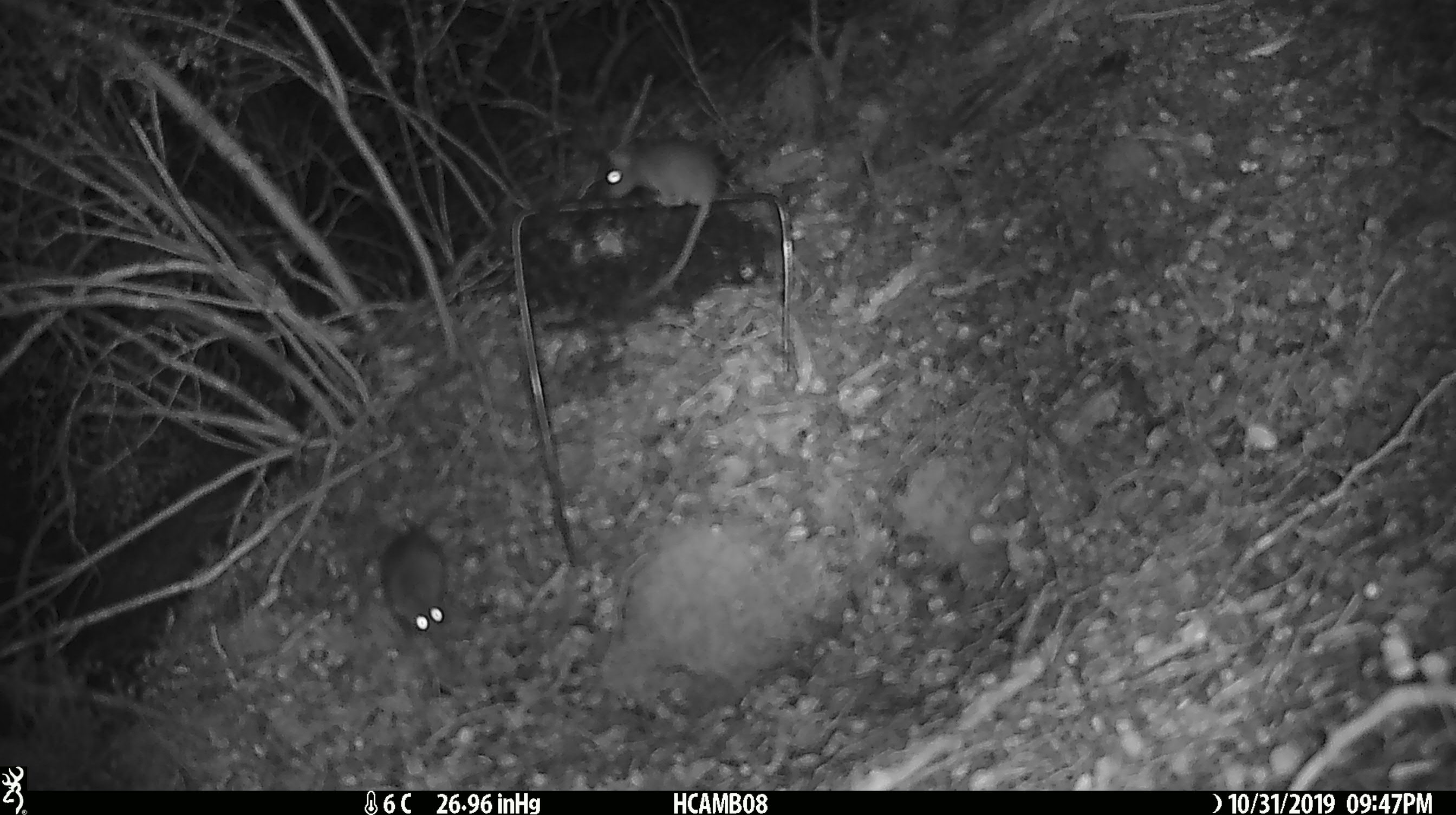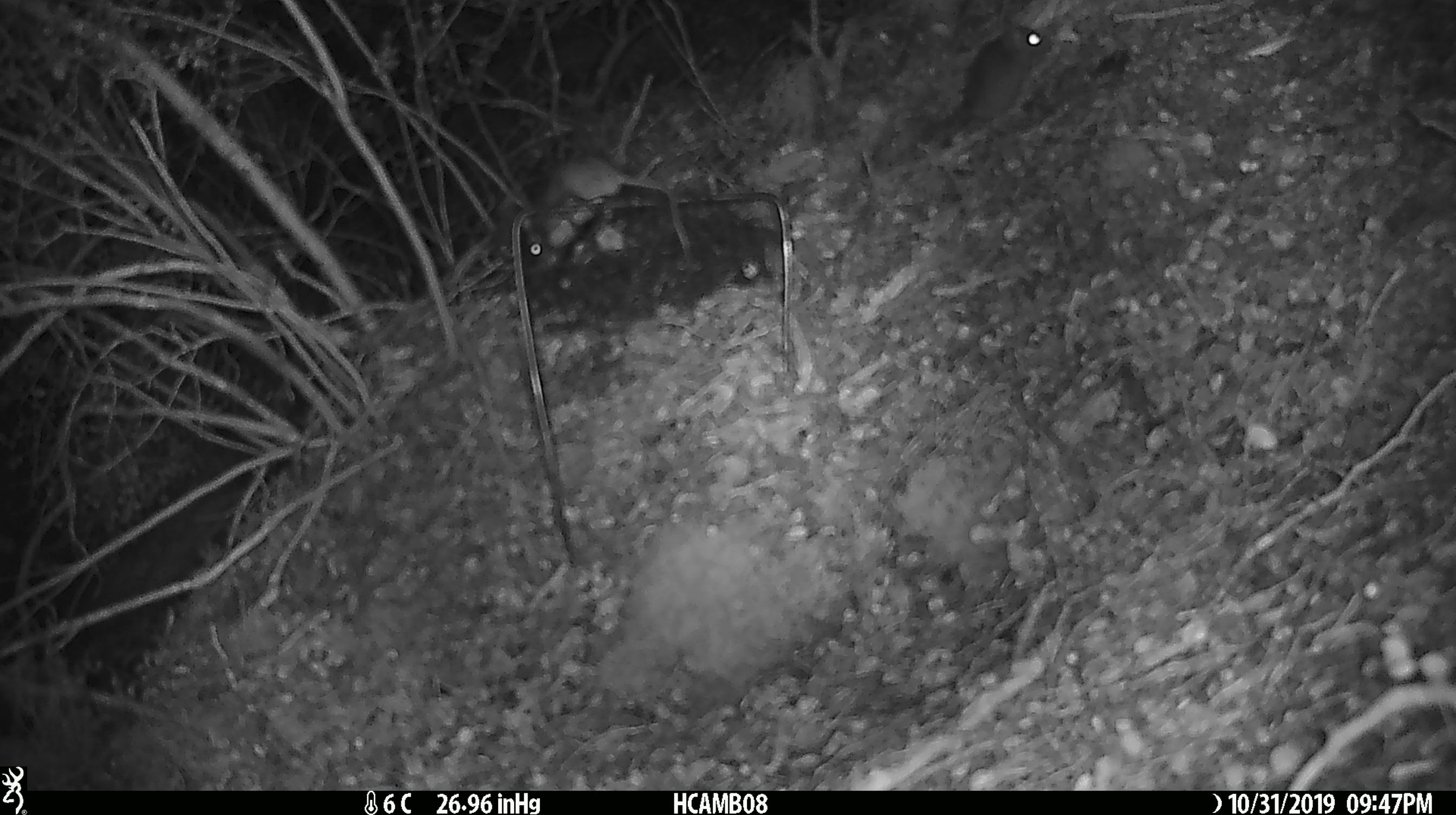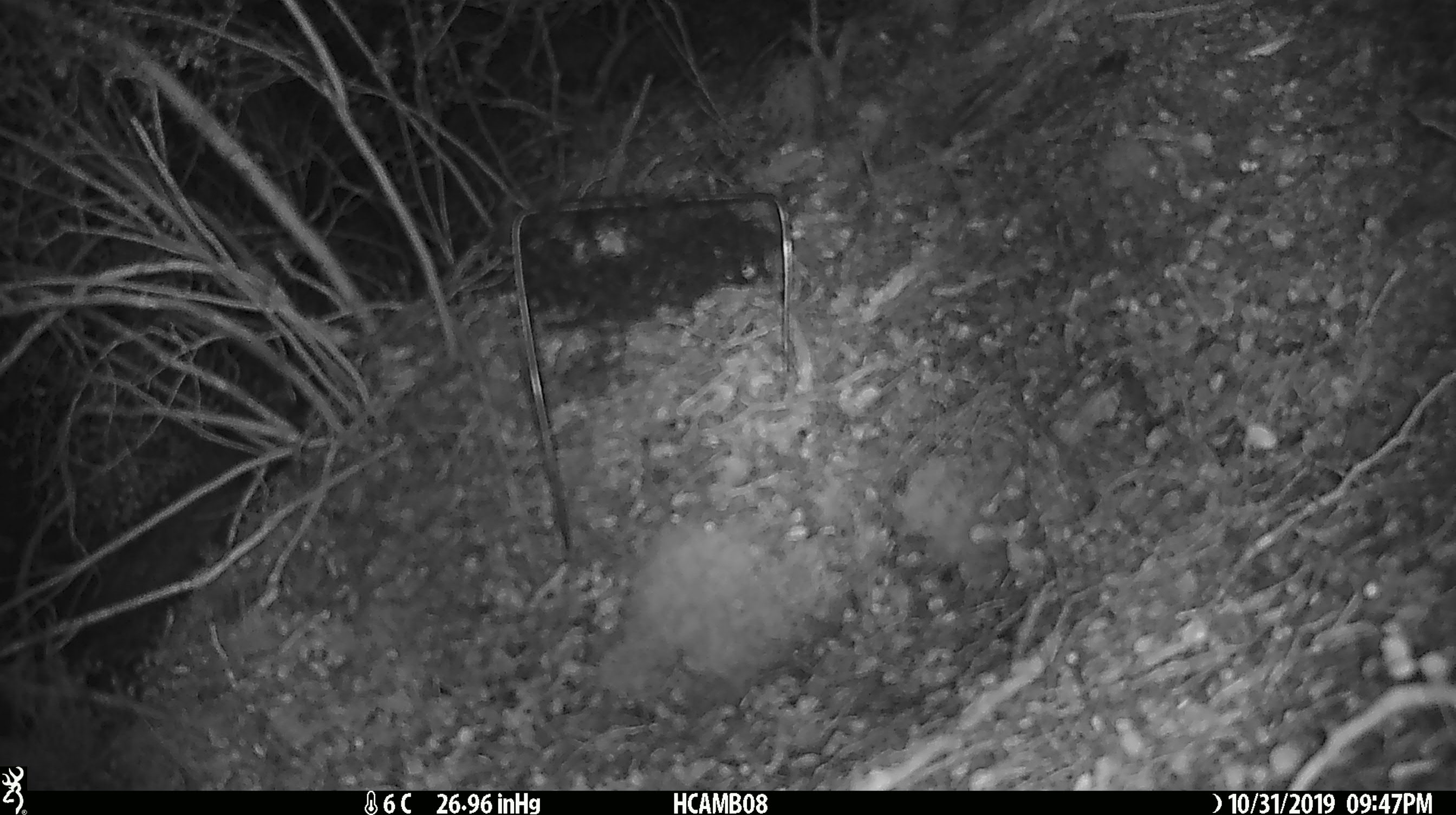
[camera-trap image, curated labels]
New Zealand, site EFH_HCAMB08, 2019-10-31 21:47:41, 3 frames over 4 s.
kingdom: Animalia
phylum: Chordata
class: Mammalia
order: Rodentia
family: Muridae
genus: Mus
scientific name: Mus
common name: mouse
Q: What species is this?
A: Mouse (Mus).